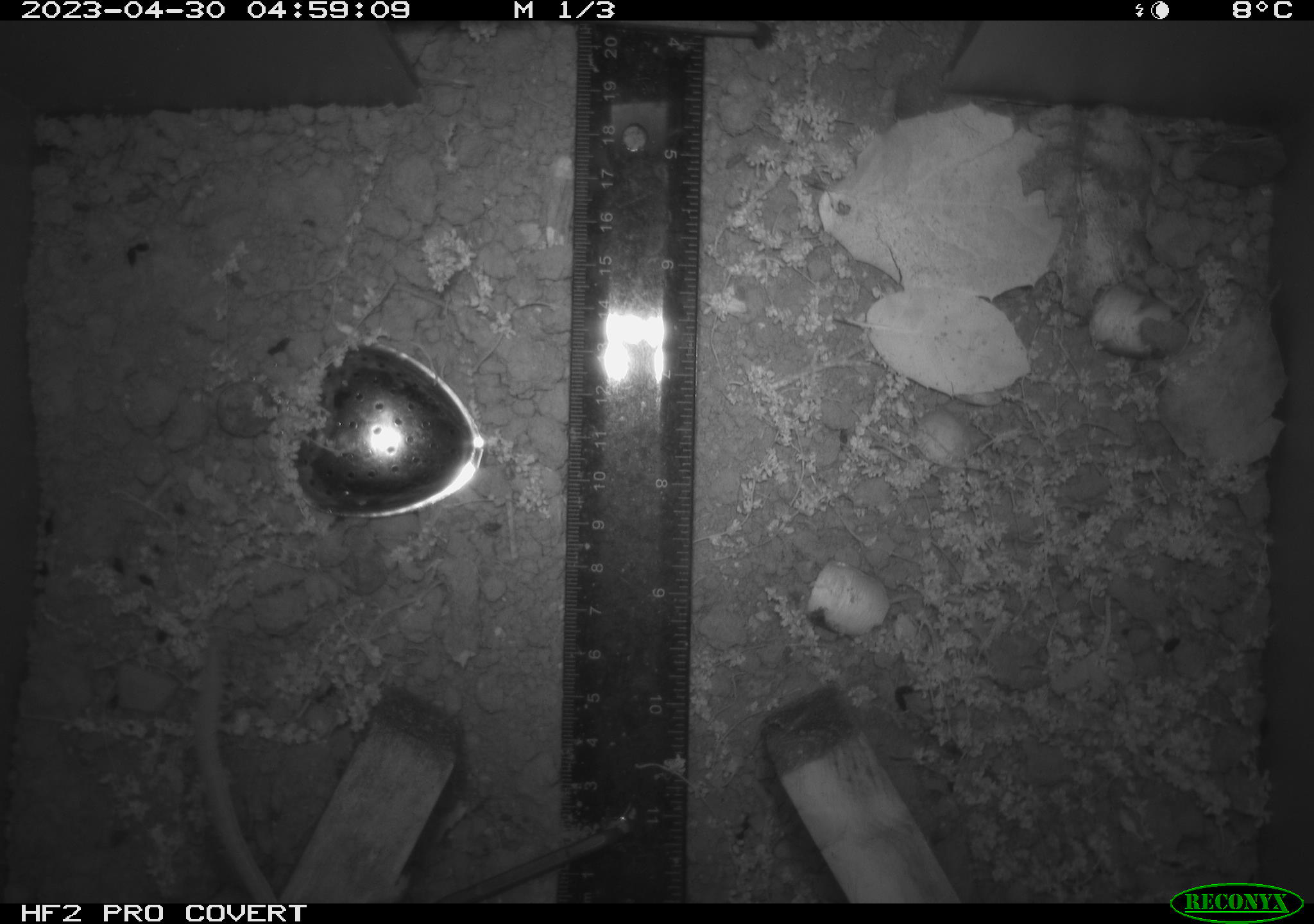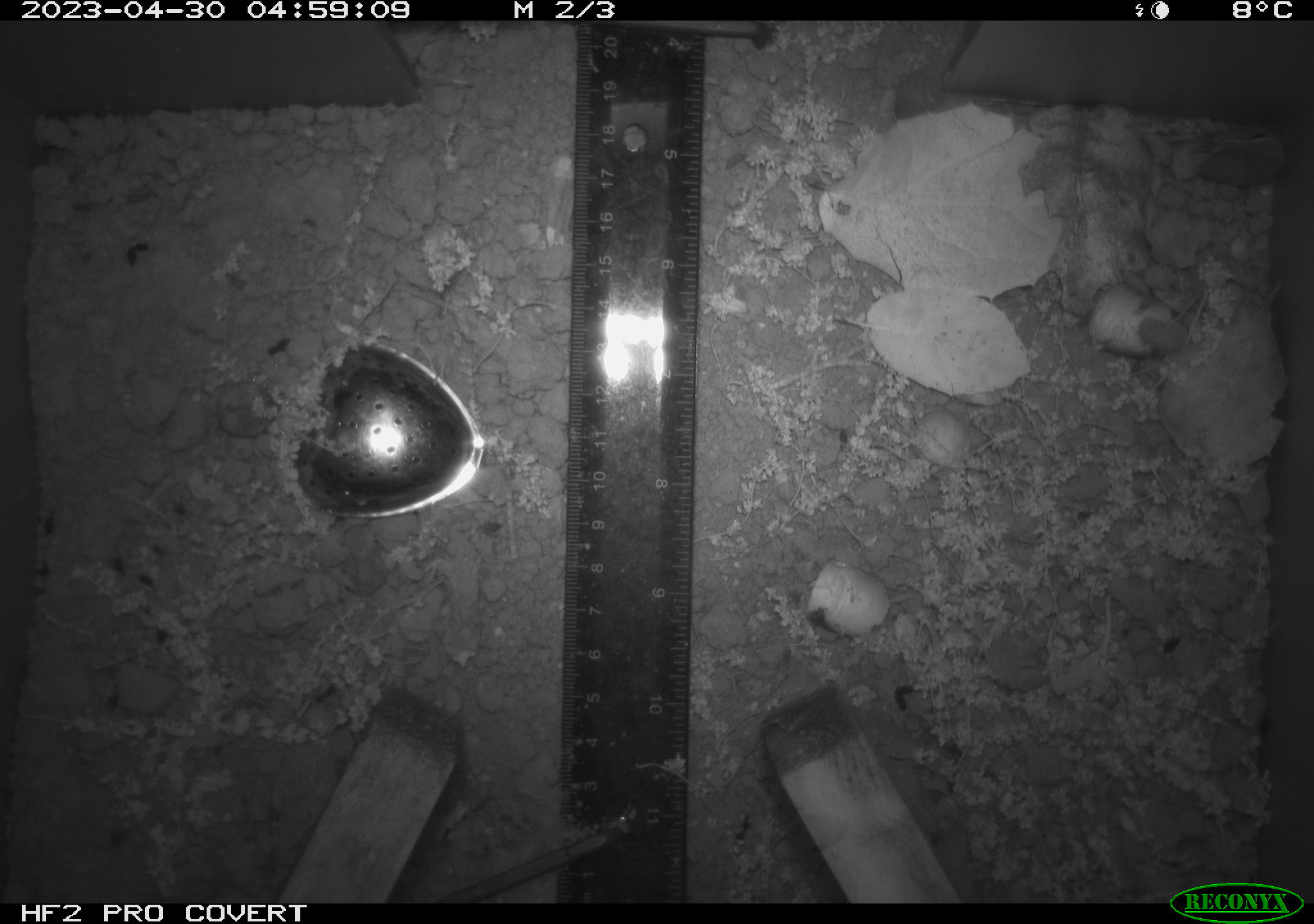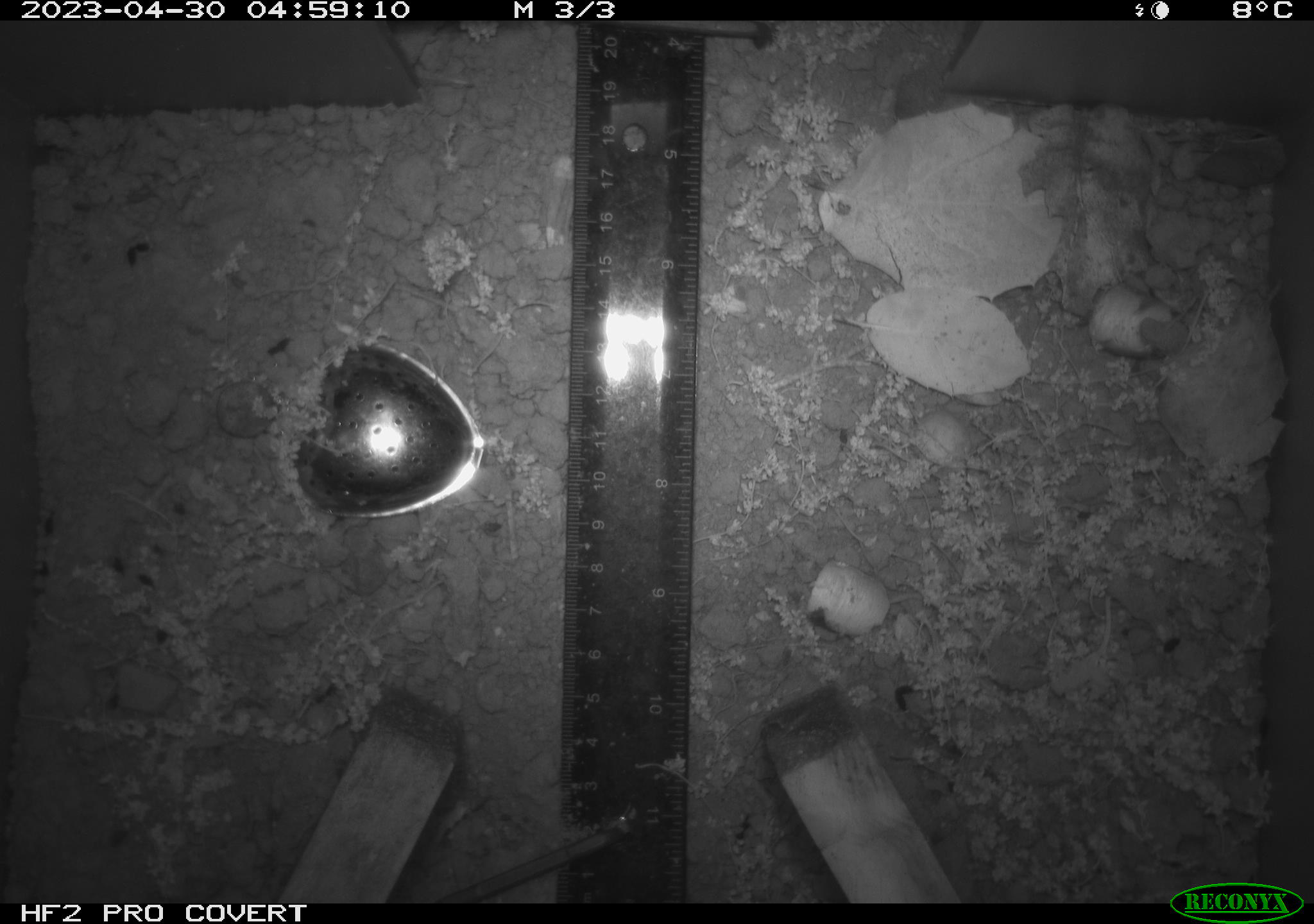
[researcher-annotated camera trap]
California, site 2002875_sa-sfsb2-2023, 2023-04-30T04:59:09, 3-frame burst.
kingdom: Animalia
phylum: Chordata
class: Mammalia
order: Rodentia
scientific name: Rodentia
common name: mouse species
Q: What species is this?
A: Mouse species (Rodentia).